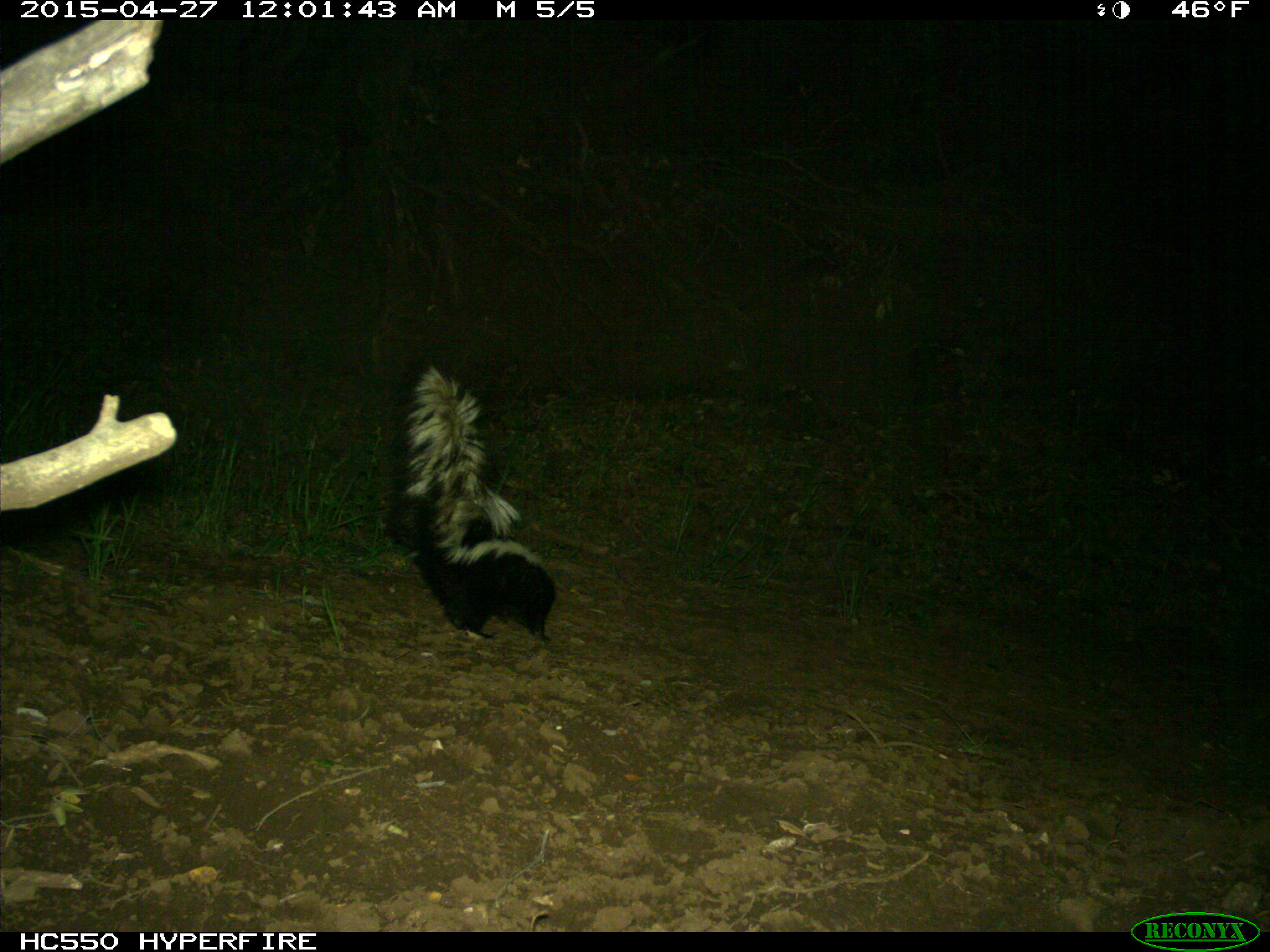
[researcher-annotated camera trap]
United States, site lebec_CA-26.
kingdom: Animalia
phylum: Chordata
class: Mammalia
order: Carnivora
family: Mephitidae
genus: Mephitis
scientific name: Mephitis mephitis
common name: striped skunk